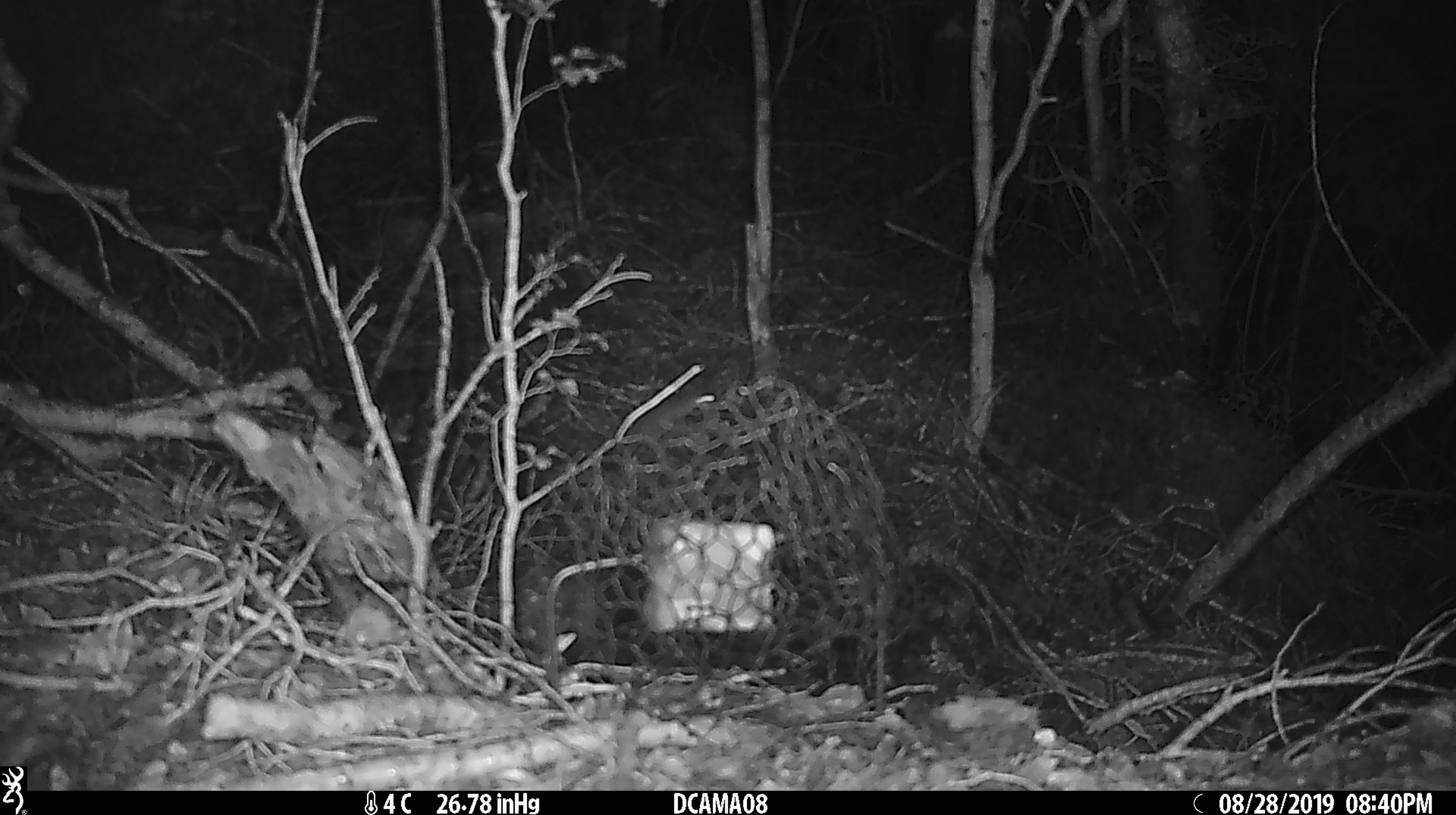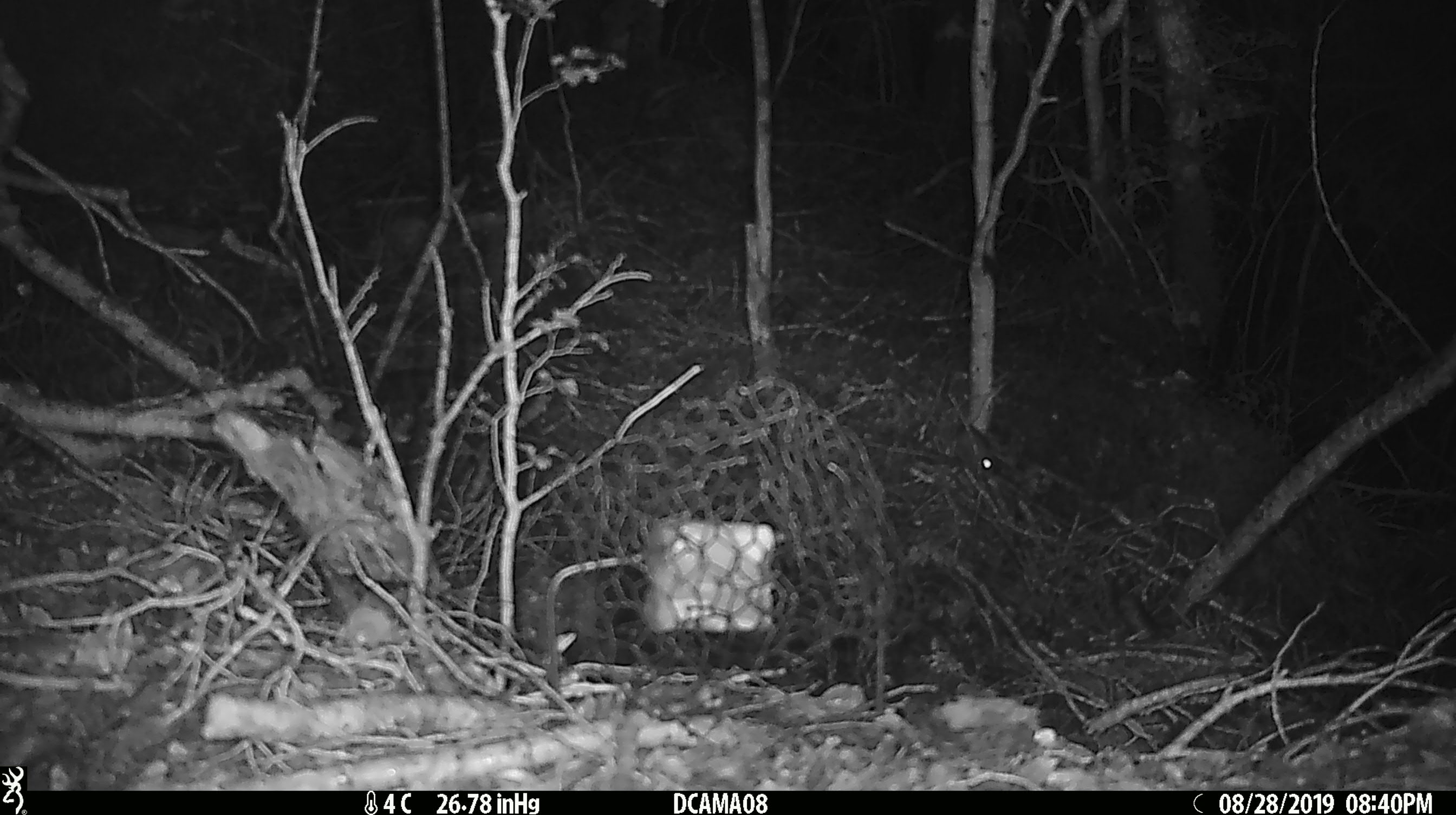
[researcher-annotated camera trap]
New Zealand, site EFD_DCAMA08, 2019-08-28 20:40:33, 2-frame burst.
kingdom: Animalia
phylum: Chordata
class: Mammalia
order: Rodentia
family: Muridae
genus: Mus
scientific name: Mus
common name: mouse